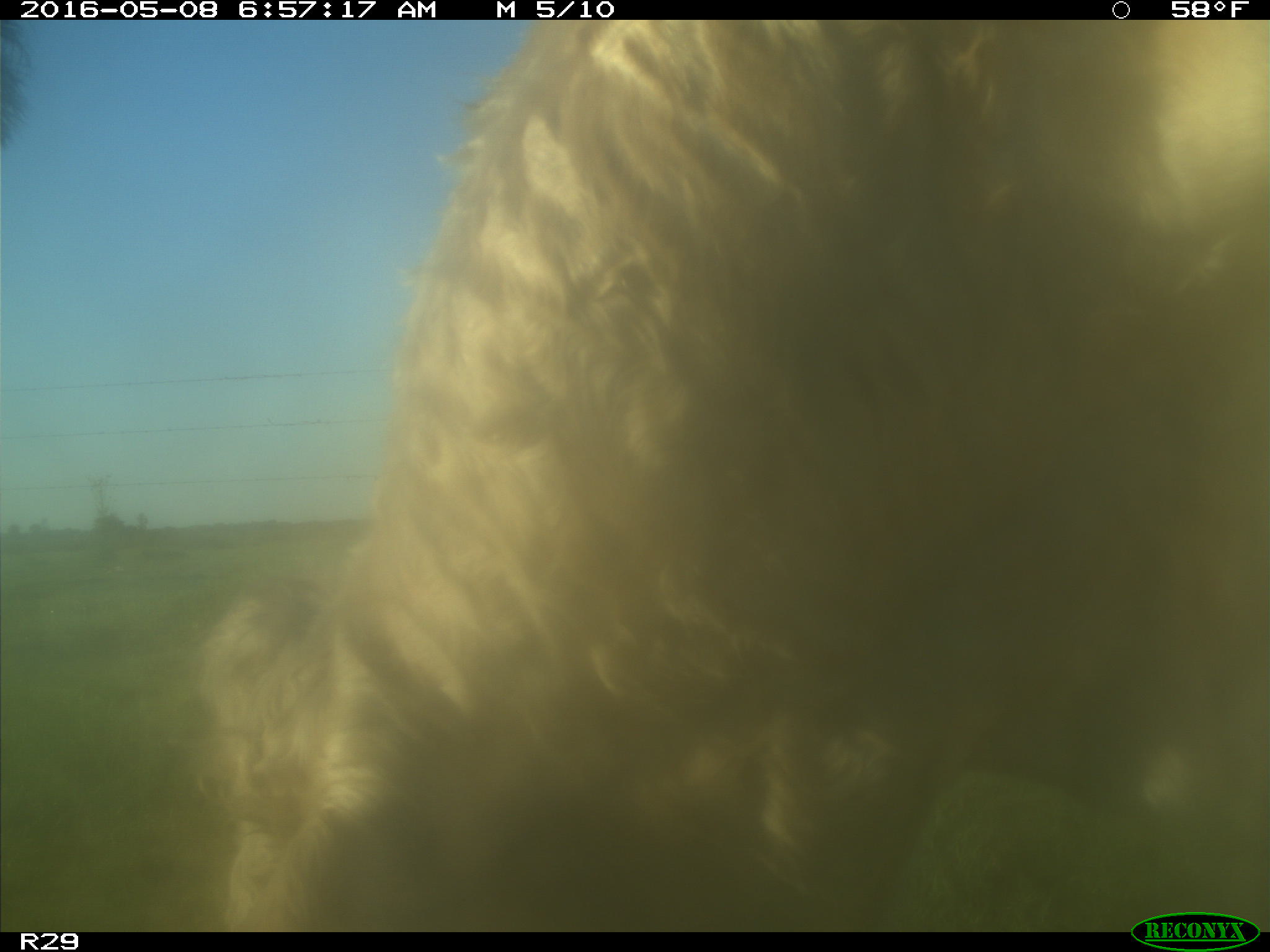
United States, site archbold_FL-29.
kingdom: Animalia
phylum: Chordata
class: Mammalia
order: Artiodactyla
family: Bovidae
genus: Bos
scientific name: Bos taurus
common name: domestic cow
Bos taurus (domestic cow).